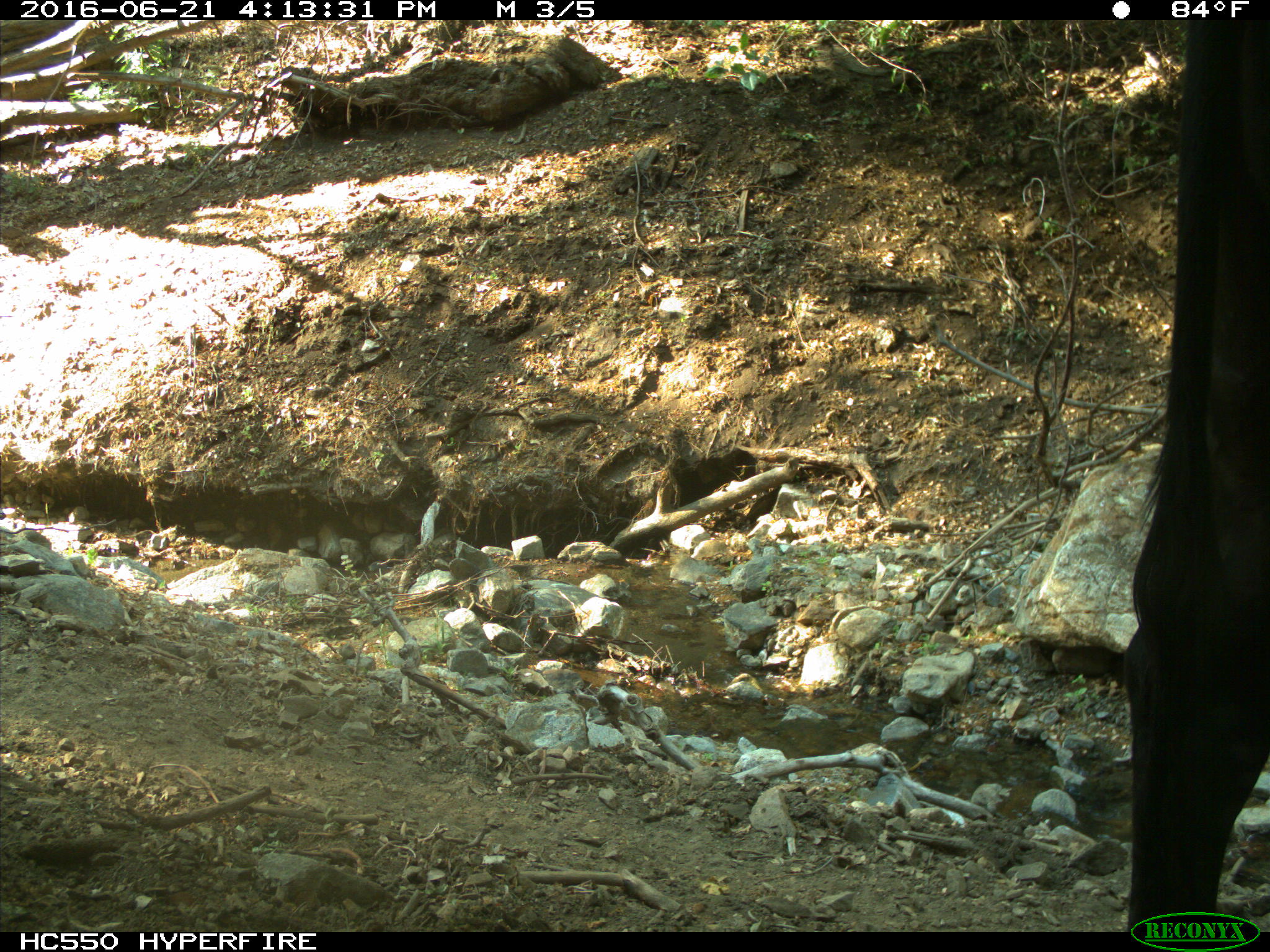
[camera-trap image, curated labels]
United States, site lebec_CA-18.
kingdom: Animalia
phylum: Chordata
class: Mammalia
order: Artiodactyla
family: Bovidae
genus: Bos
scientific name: Bos taurus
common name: domestic cow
Bos taurus (domestic cow).